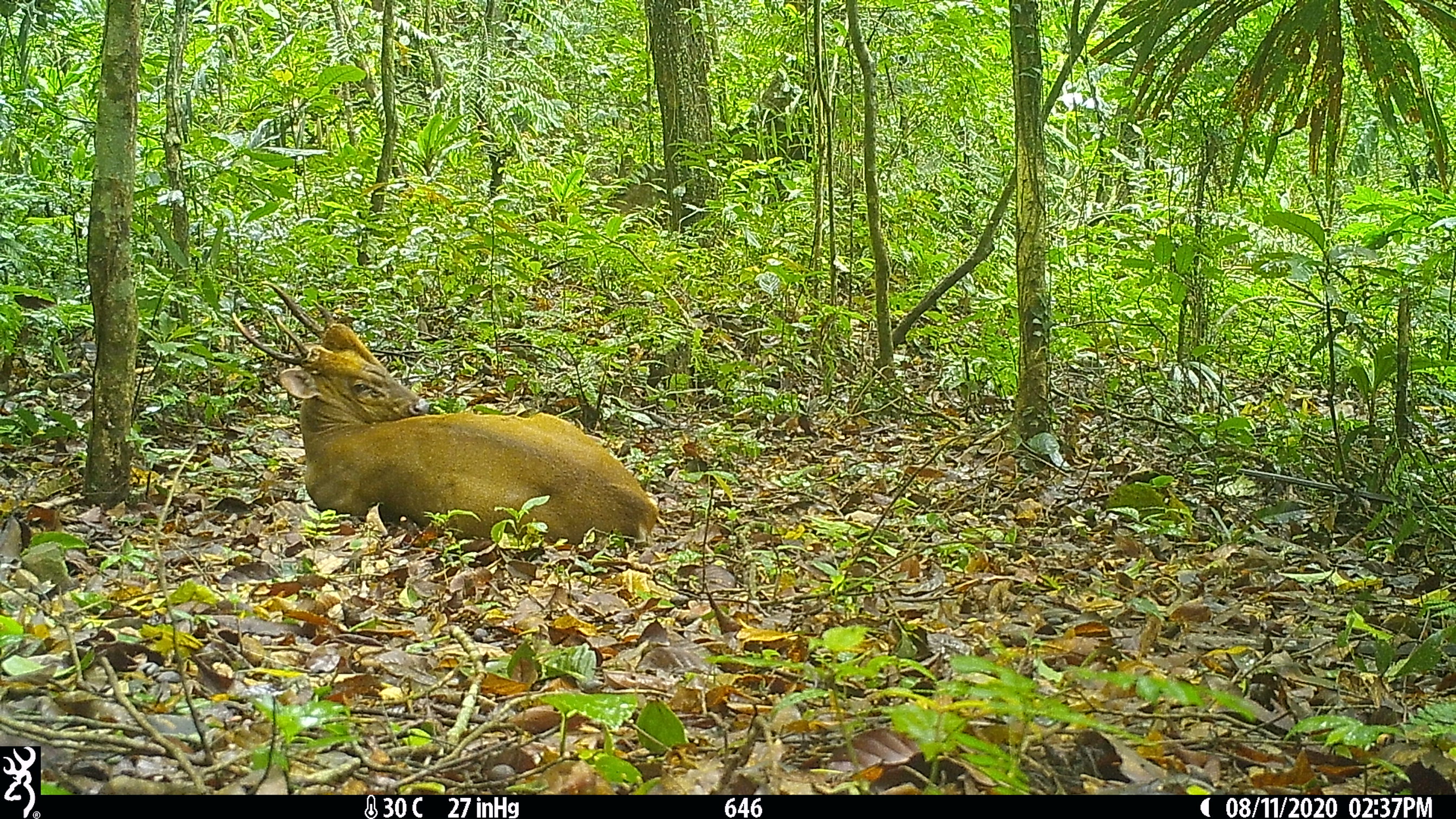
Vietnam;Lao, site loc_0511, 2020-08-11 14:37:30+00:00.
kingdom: Animalia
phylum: Chordata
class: Mammalia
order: Artiodactyla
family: Cervidae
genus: Muntiacus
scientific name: Muntiacus vuquangensis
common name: large-antlered muntjac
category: large antlered muntjac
Large antlered muntjac (large-antlered muntjac) (Muntiacus vuquangensis). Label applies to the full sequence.